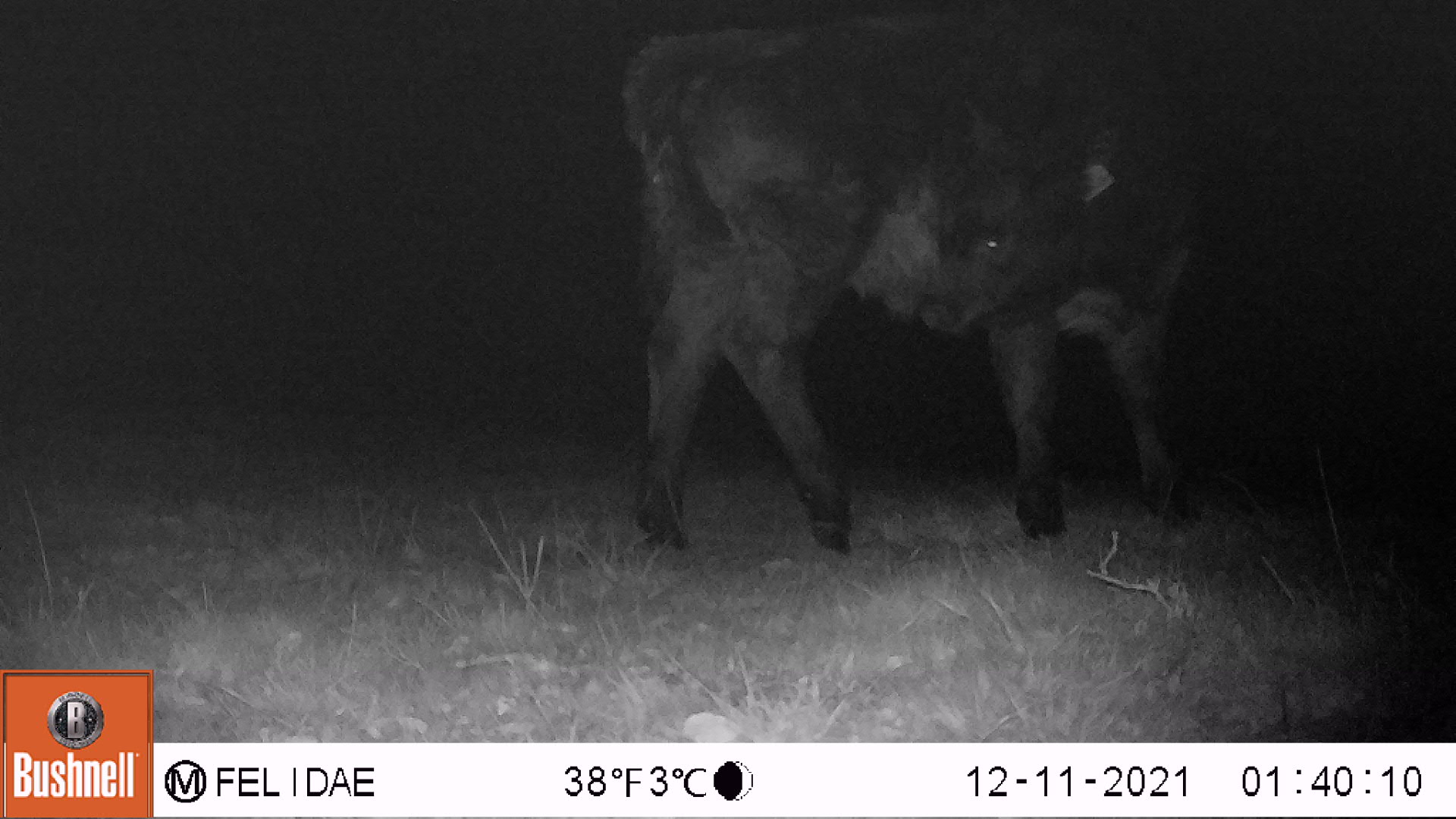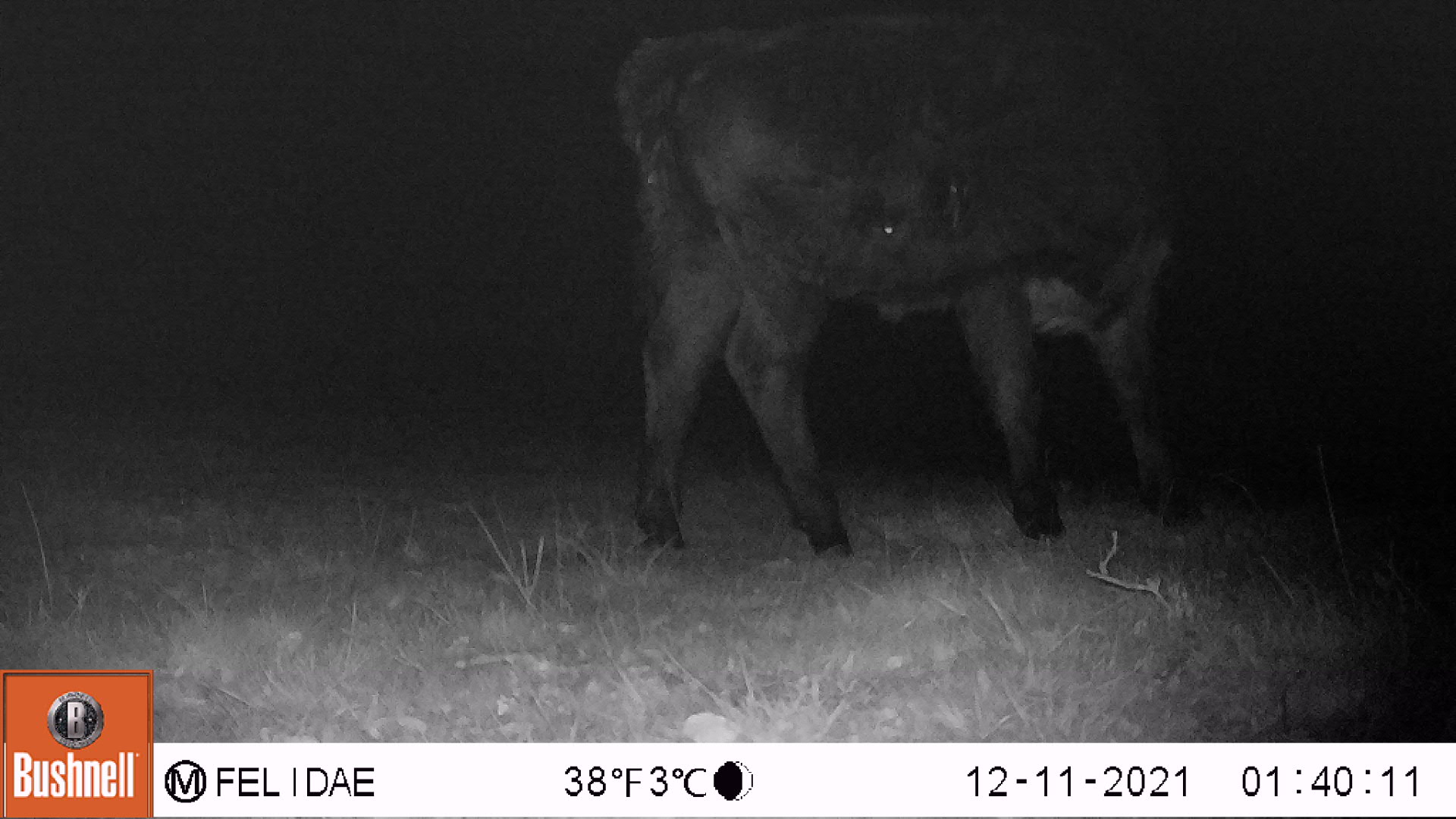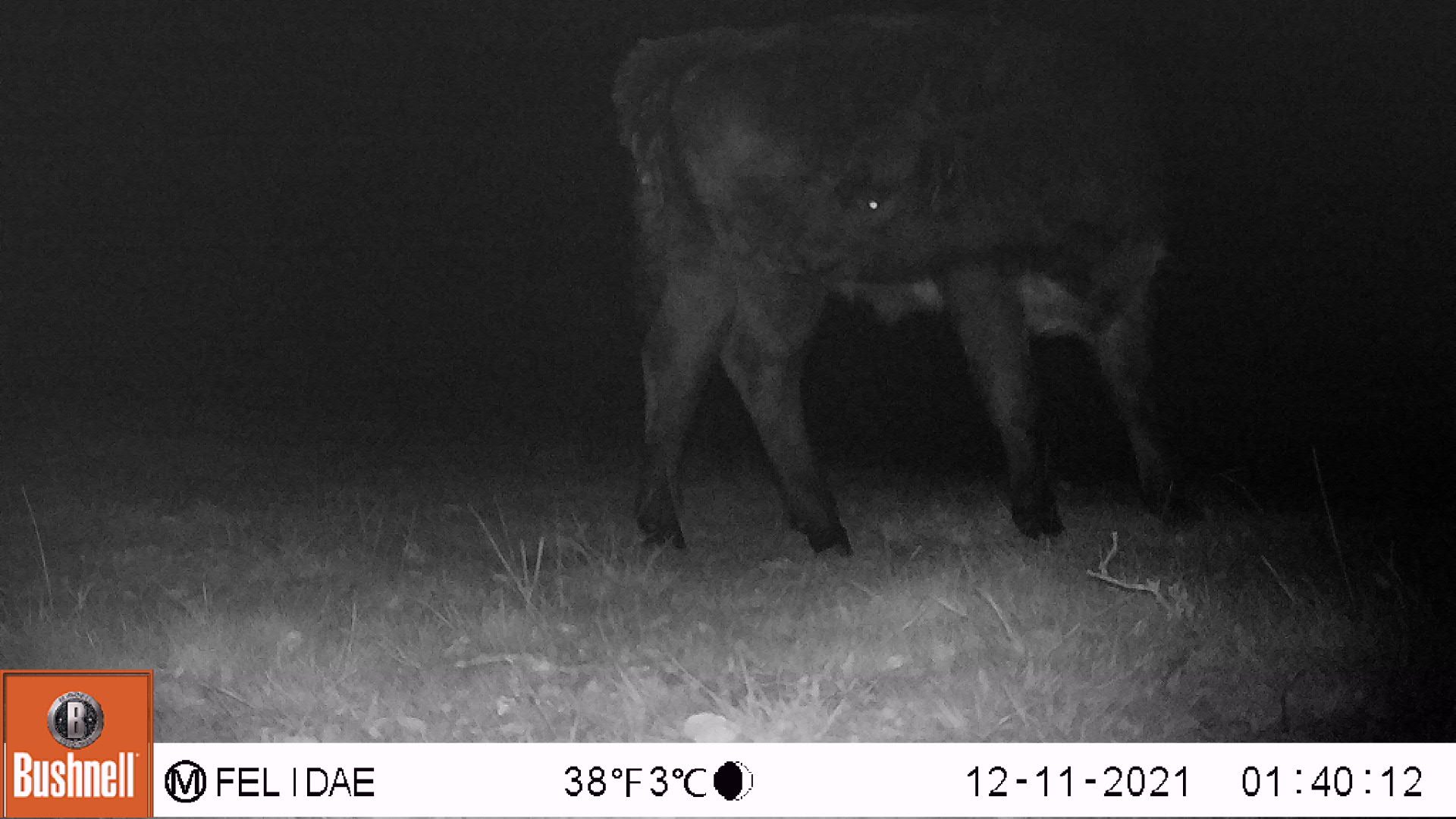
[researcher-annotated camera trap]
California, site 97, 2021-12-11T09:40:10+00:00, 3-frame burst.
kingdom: Animalia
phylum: Chordata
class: Mammalia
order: Artiodactyla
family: Bovidae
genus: Bos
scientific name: Bos taurus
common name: domestic cattle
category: cattle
Cattle (domestic cattle) (Bos taurus).